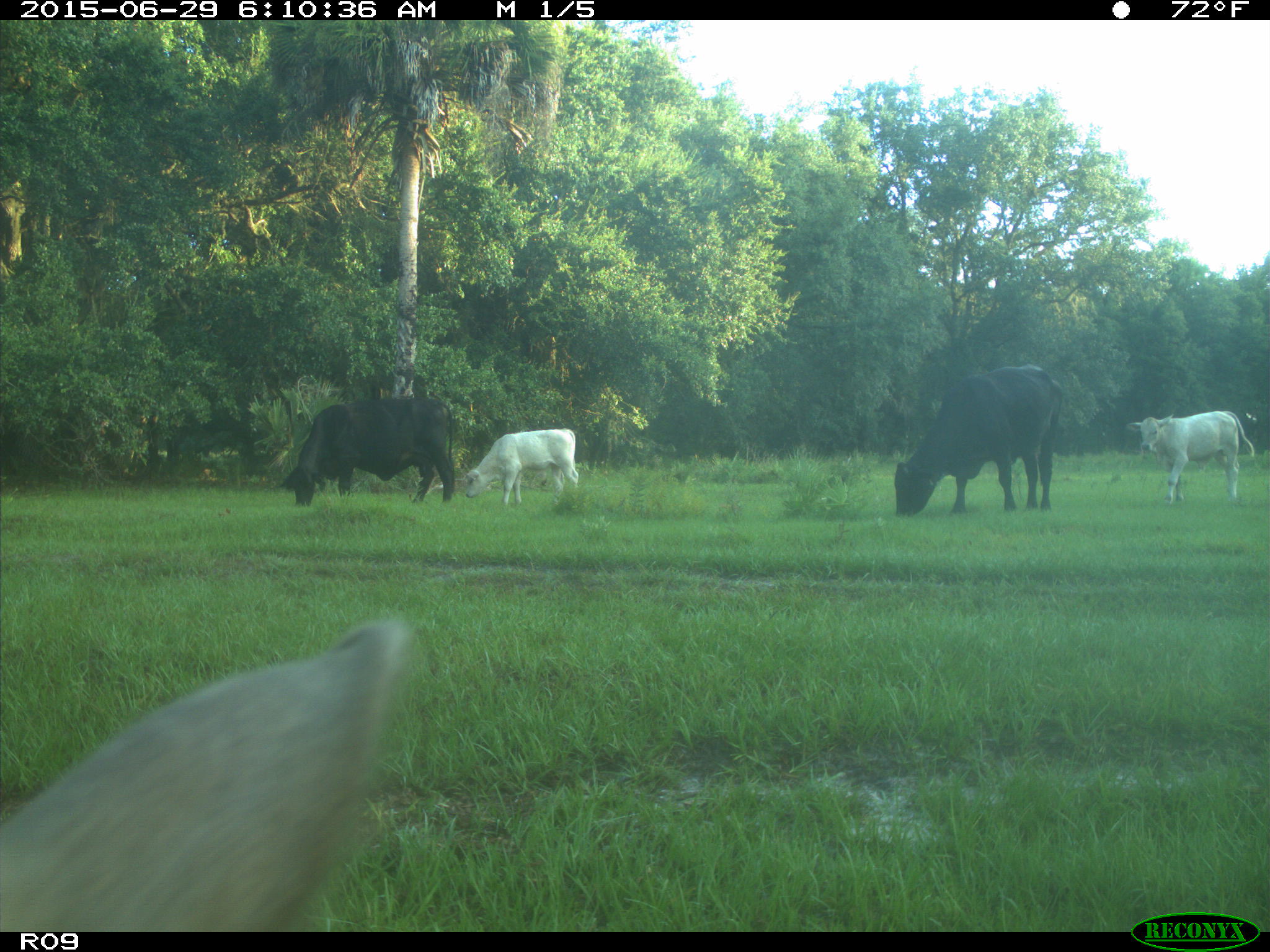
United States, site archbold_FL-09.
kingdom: Animalia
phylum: Chordata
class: Mammalia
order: Artiodactyla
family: Bovidae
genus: Bos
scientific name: Bos taurus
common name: domestic cow